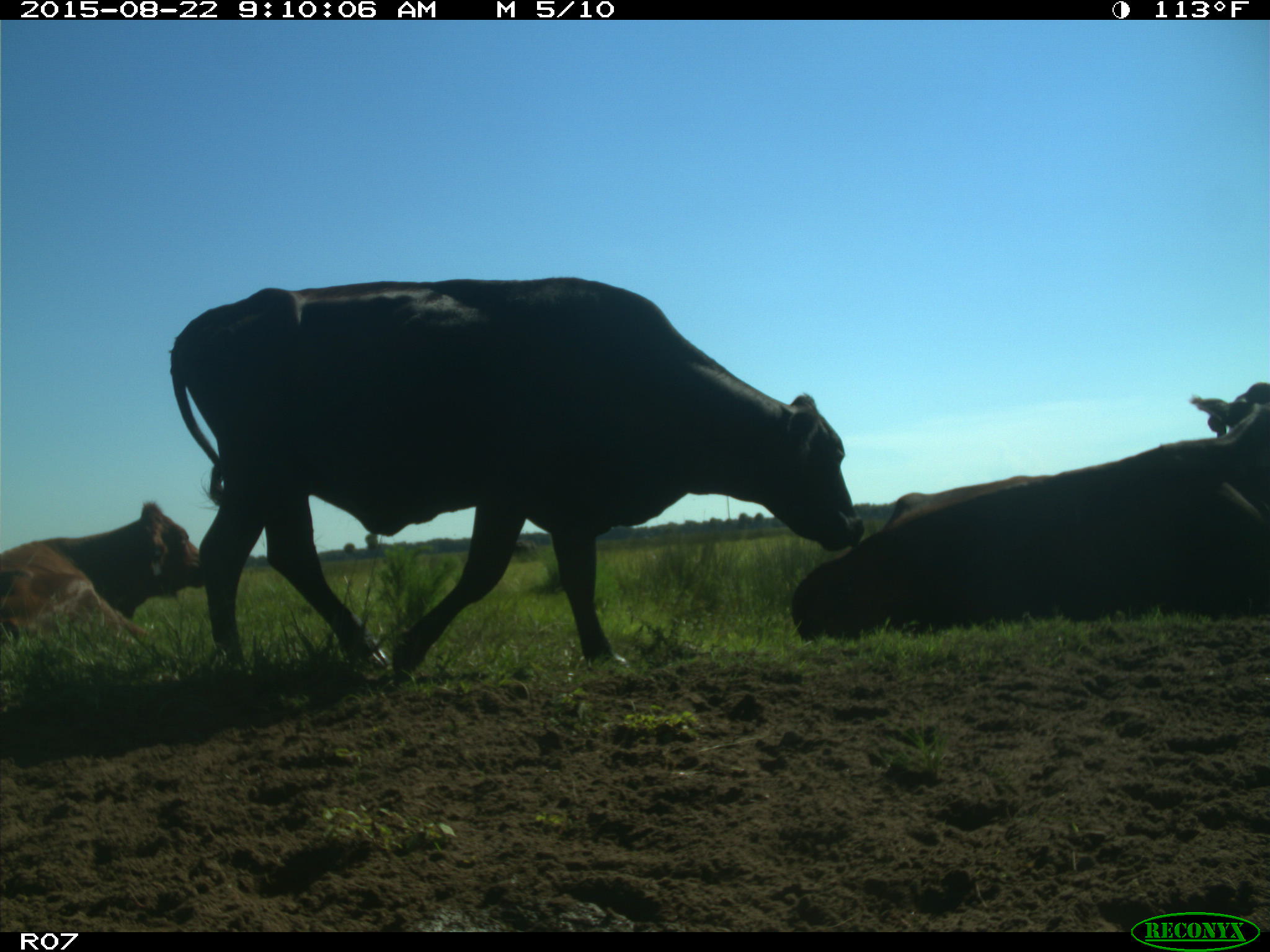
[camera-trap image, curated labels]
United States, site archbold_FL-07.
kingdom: Animalia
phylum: Chordata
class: Mammalia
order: Artiodactyla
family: Bovidae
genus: Bos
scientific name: Bos taurus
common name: domestic cow